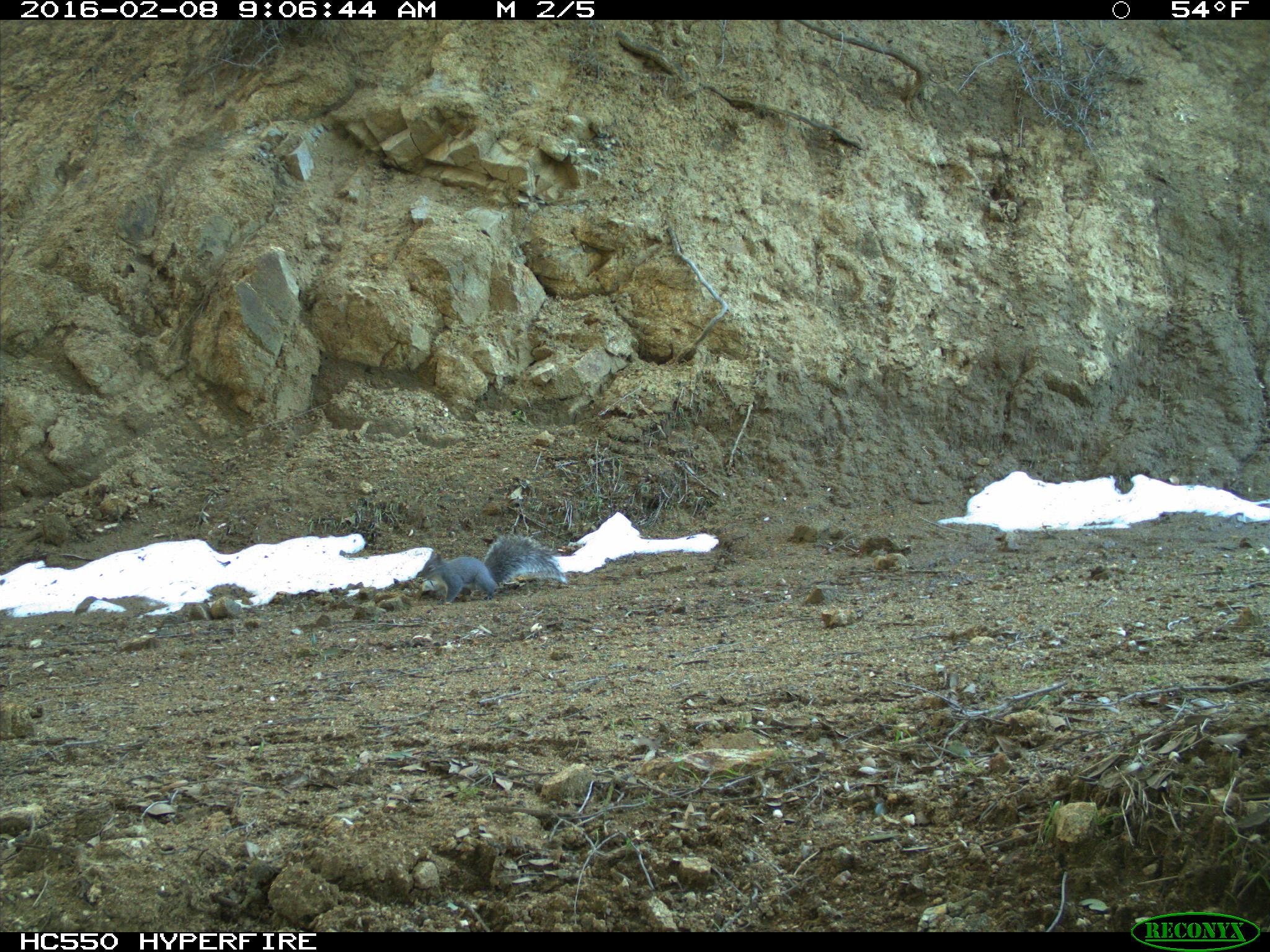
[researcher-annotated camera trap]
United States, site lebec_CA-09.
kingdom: Animalia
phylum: Chordata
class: Mammalia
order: Rodentia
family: Sciuridae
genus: Sciurus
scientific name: Sciurus carolinensis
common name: eastern gray squirrel